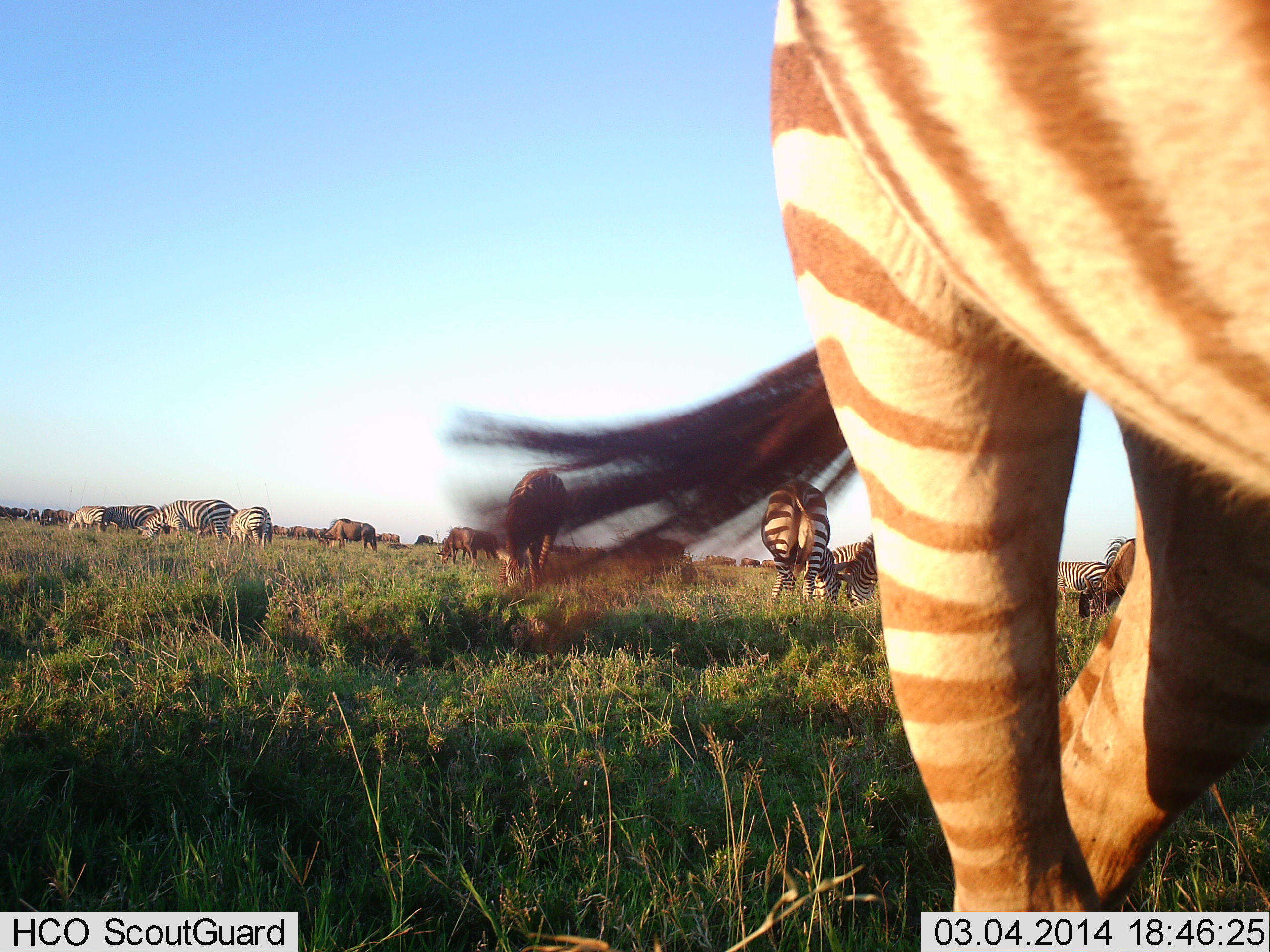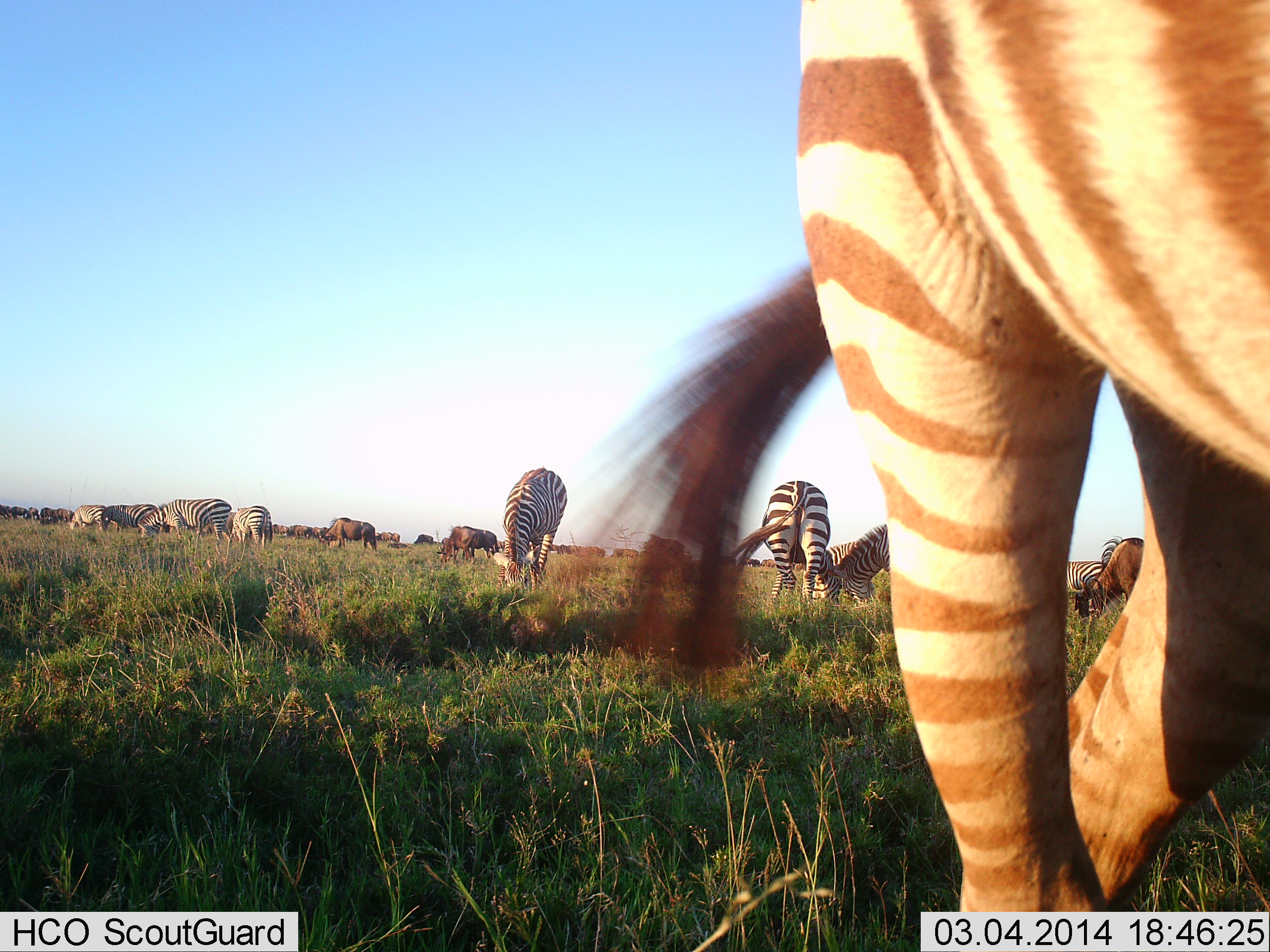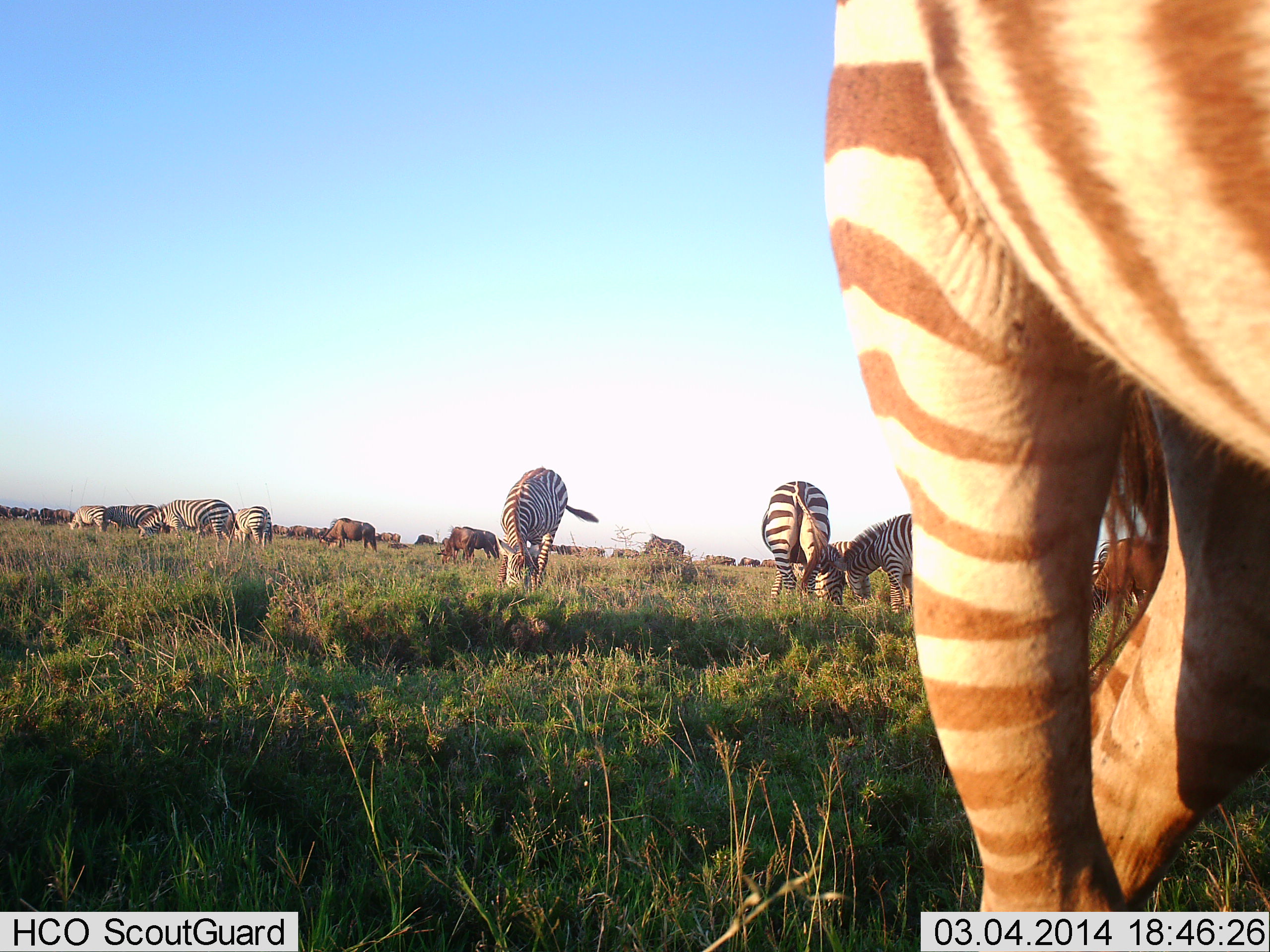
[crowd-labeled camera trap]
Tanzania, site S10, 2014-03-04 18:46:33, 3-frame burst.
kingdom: Animalia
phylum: Chordata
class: Mammalia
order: Artiodactyla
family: Bovidae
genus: Connochaetes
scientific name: Connochaetes taurinus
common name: blue wildebeest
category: wildebeest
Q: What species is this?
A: Wildebeest (blue wildebeest) (Connochaetes taurinus).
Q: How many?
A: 4.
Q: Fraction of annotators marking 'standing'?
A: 30%.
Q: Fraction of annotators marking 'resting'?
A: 0%.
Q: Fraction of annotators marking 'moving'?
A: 10%.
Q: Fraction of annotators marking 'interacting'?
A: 0%.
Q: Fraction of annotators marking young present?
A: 0%.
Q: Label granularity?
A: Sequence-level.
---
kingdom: Animalia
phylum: Chordata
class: Mammalia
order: Perissodactyla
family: Equidae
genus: Equus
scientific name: Equus quagga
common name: plains zebra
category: zebra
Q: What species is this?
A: Zebra (plains zebra) (Equus quagga).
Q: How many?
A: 10.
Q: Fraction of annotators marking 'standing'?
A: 57%.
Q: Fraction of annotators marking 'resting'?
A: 7%.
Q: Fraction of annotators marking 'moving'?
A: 29%.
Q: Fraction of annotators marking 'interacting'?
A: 0%.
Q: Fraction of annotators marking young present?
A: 0%.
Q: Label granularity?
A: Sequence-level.